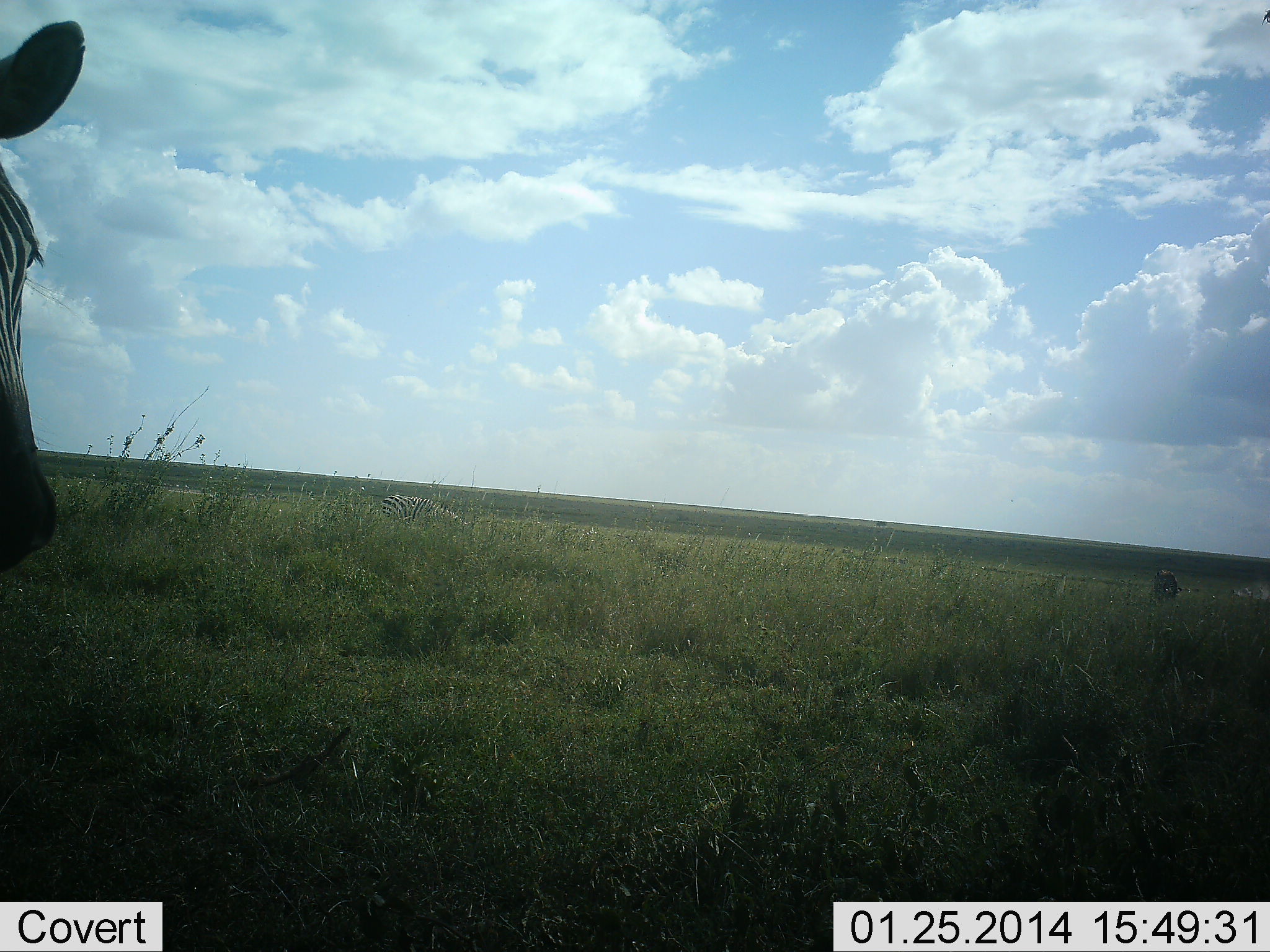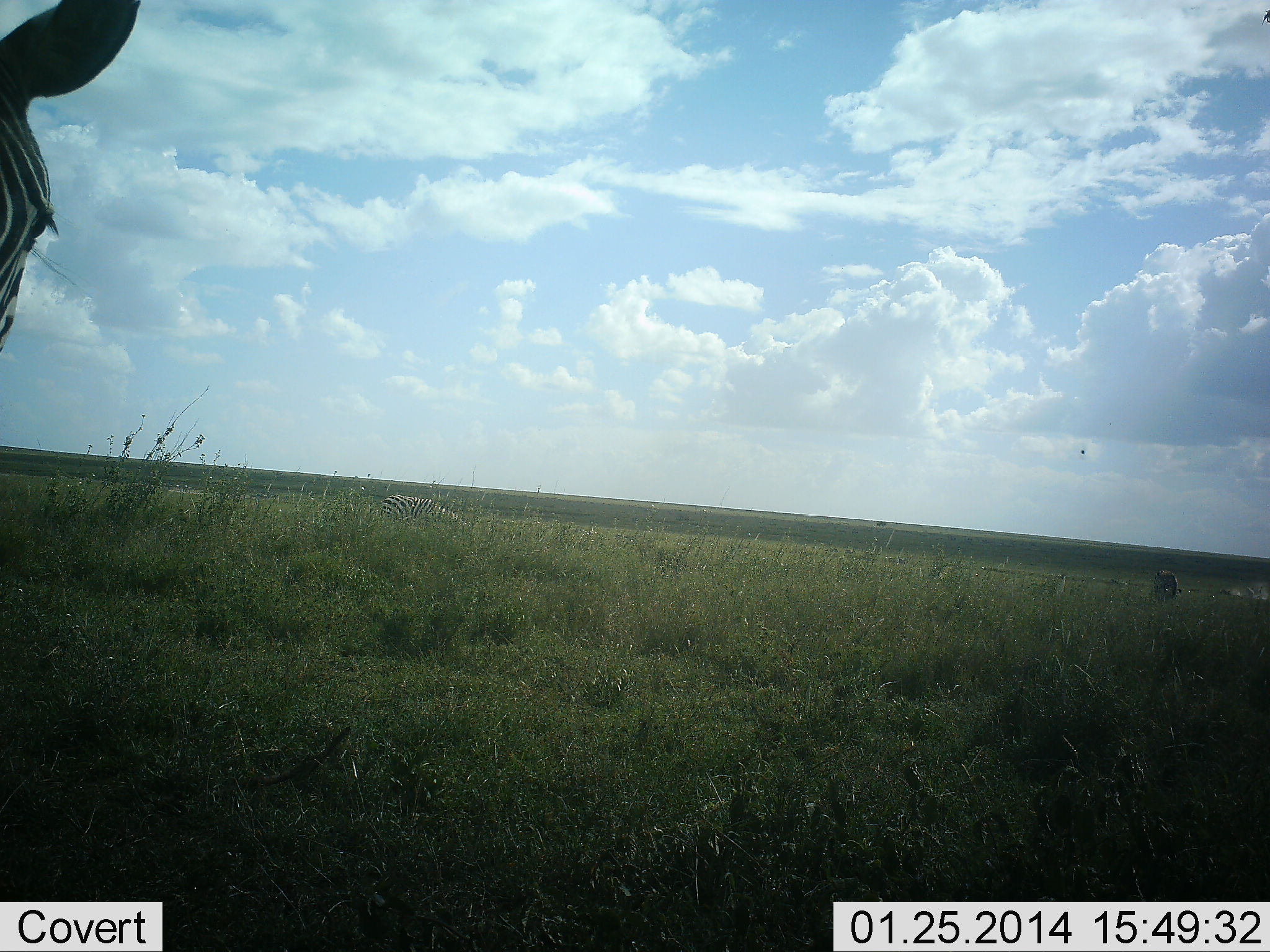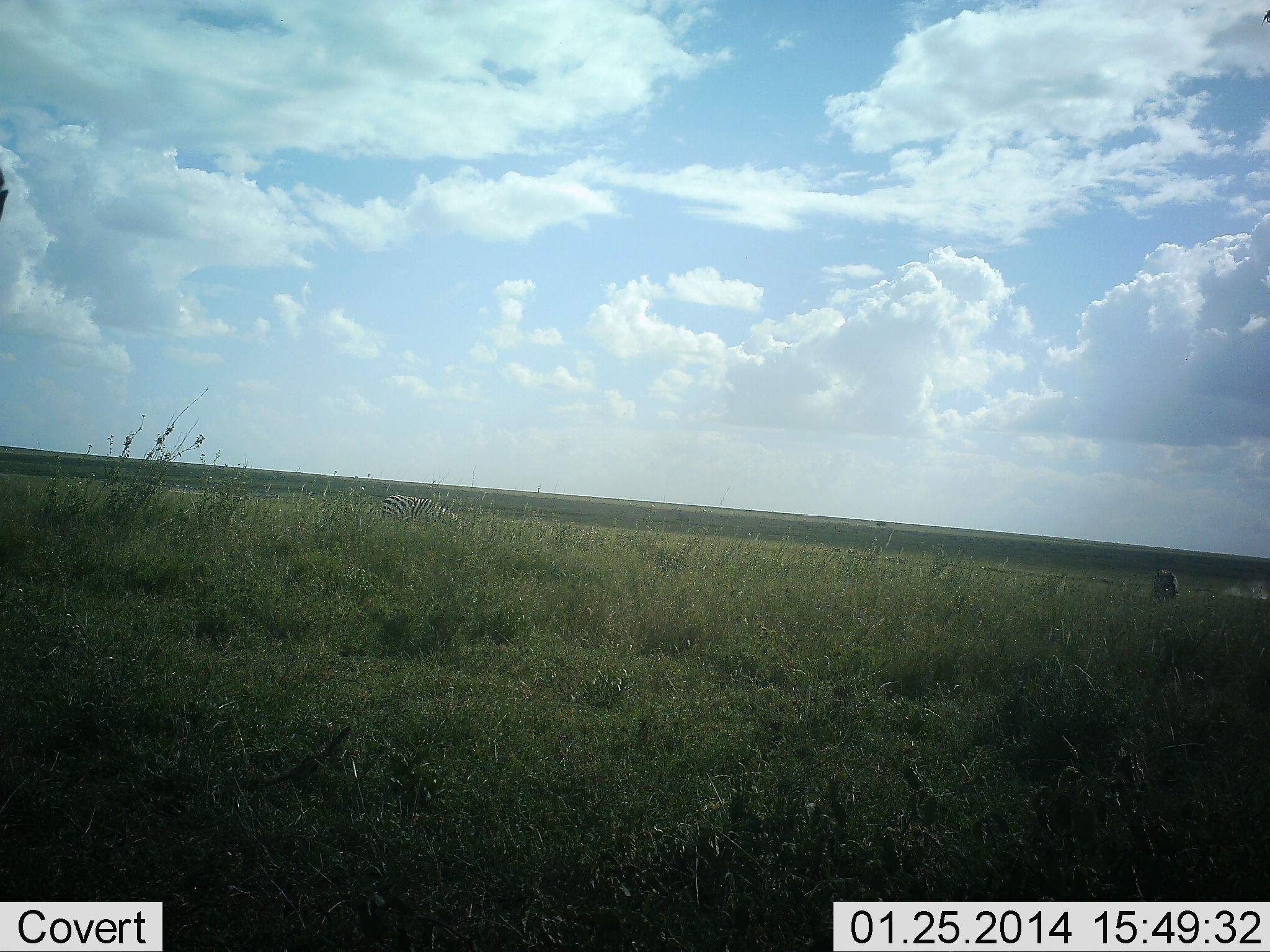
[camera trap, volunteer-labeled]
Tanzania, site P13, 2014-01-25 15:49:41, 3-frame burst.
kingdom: Animalia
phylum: Chordata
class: Mammalia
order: Perissodactyla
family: Equidae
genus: Equus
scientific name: Equus quagga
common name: plains zebra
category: zebra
Zebra (plains zebra) (Equus quagga), count 3. Behavior (volunteer vote fractions): standing 100%, resting 8%, moving 15%, interacting 0%. Young present (vote fraction): 0%. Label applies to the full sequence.